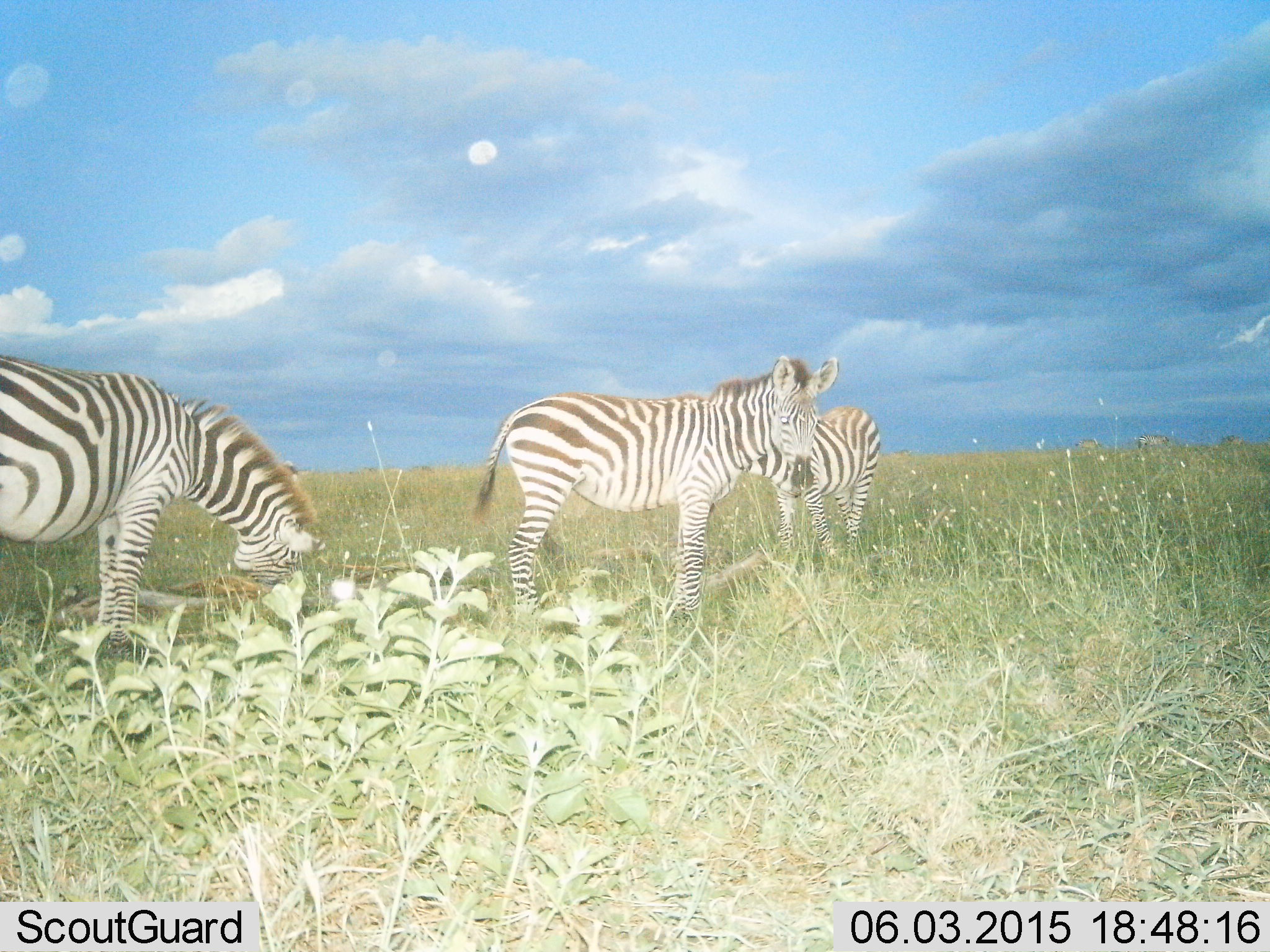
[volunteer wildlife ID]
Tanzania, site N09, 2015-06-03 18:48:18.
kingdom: Animalia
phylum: Chordata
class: Mammalia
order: Perissodactyla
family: Equidae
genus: Equus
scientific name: Equus quagga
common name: plains zebra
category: zebra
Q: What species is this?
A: Zebra (plains zebra) (Equus quagga).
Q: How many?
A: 3.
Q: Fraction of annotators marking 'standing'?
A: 70%.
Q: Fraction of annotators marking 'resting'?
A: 0%.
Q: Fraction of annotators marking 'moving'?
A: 10%.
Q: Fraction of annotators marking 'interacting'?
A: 0%.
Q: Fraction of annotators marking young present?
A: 10%.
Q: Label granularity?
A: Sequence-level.